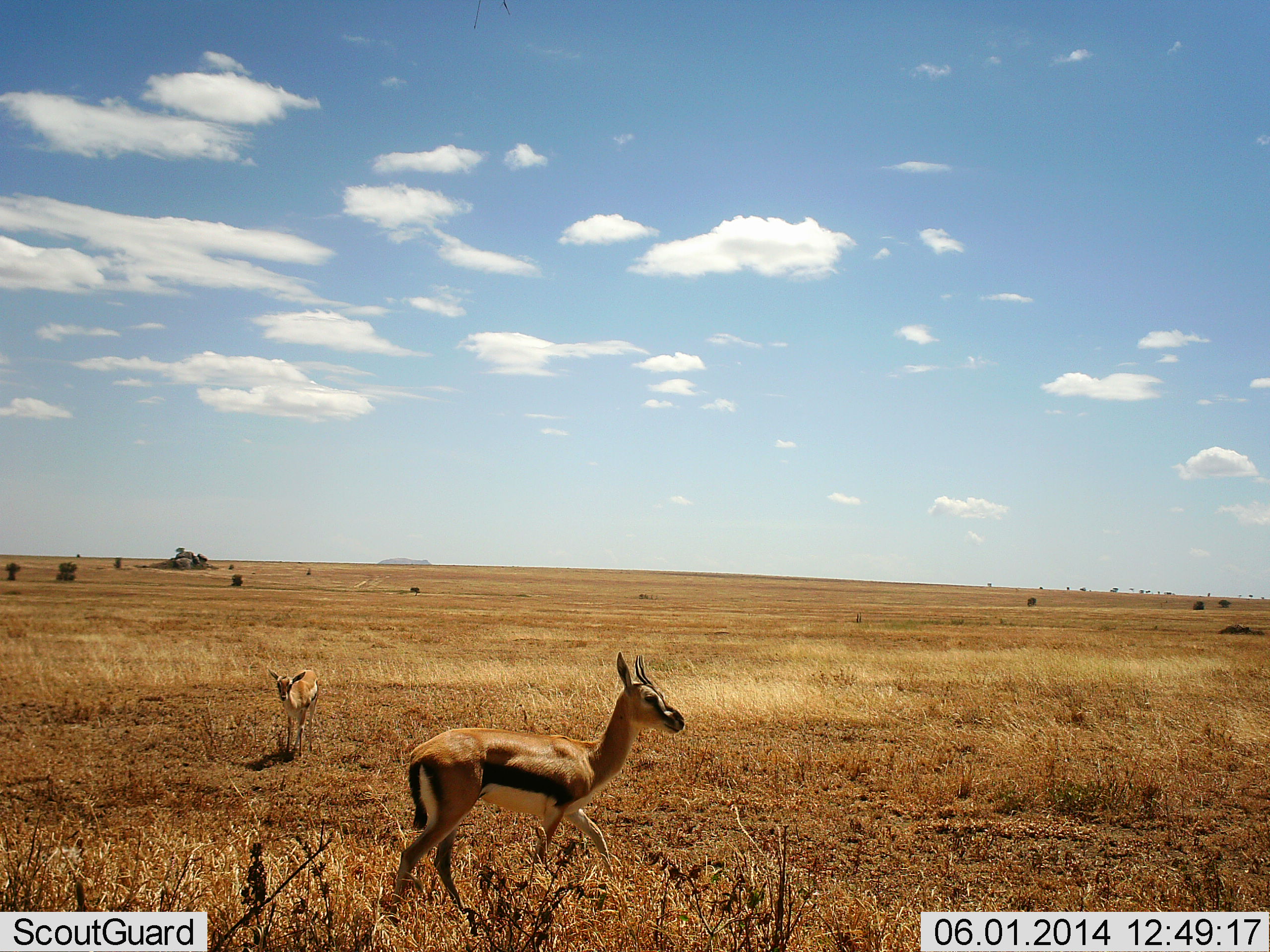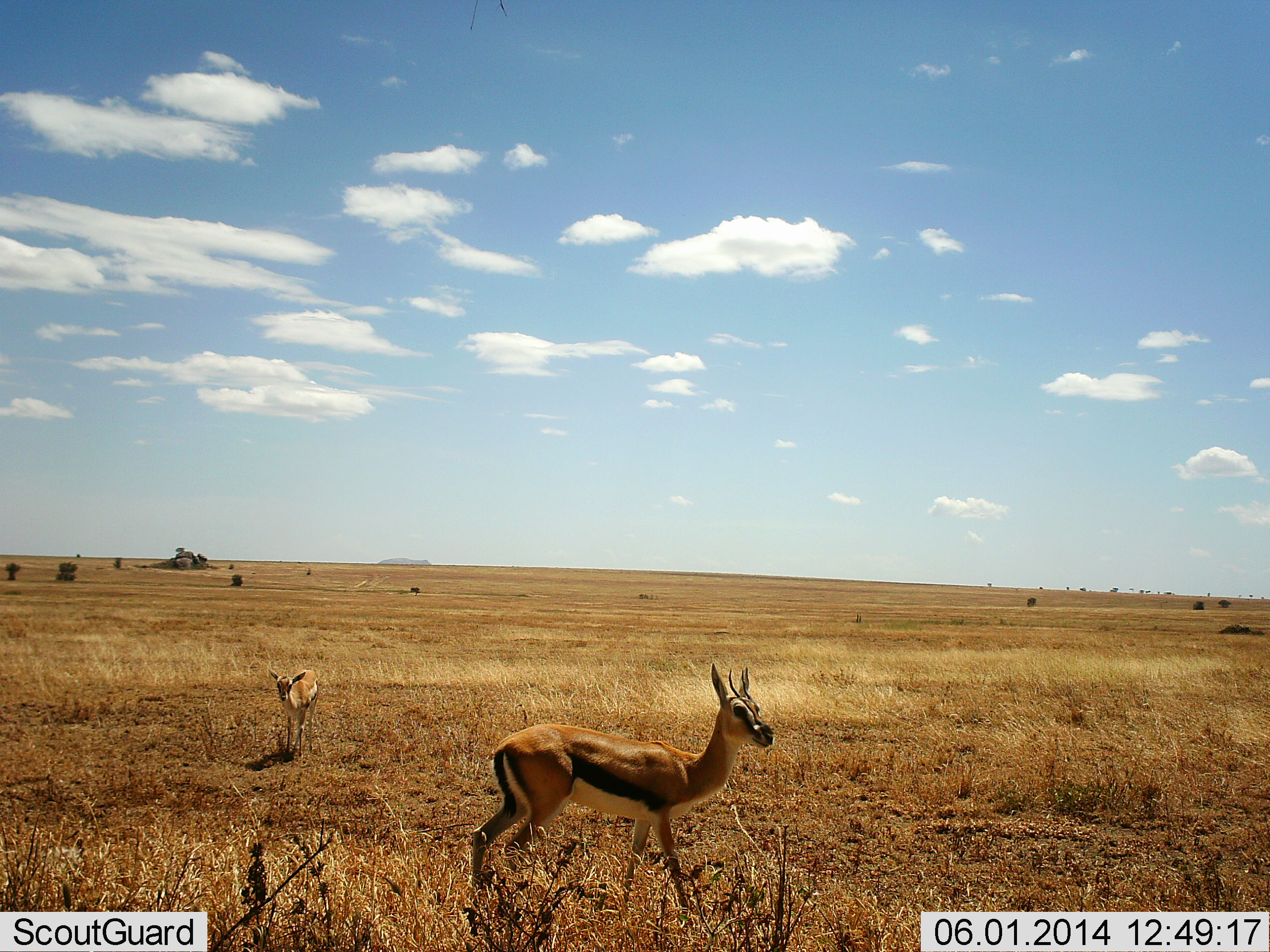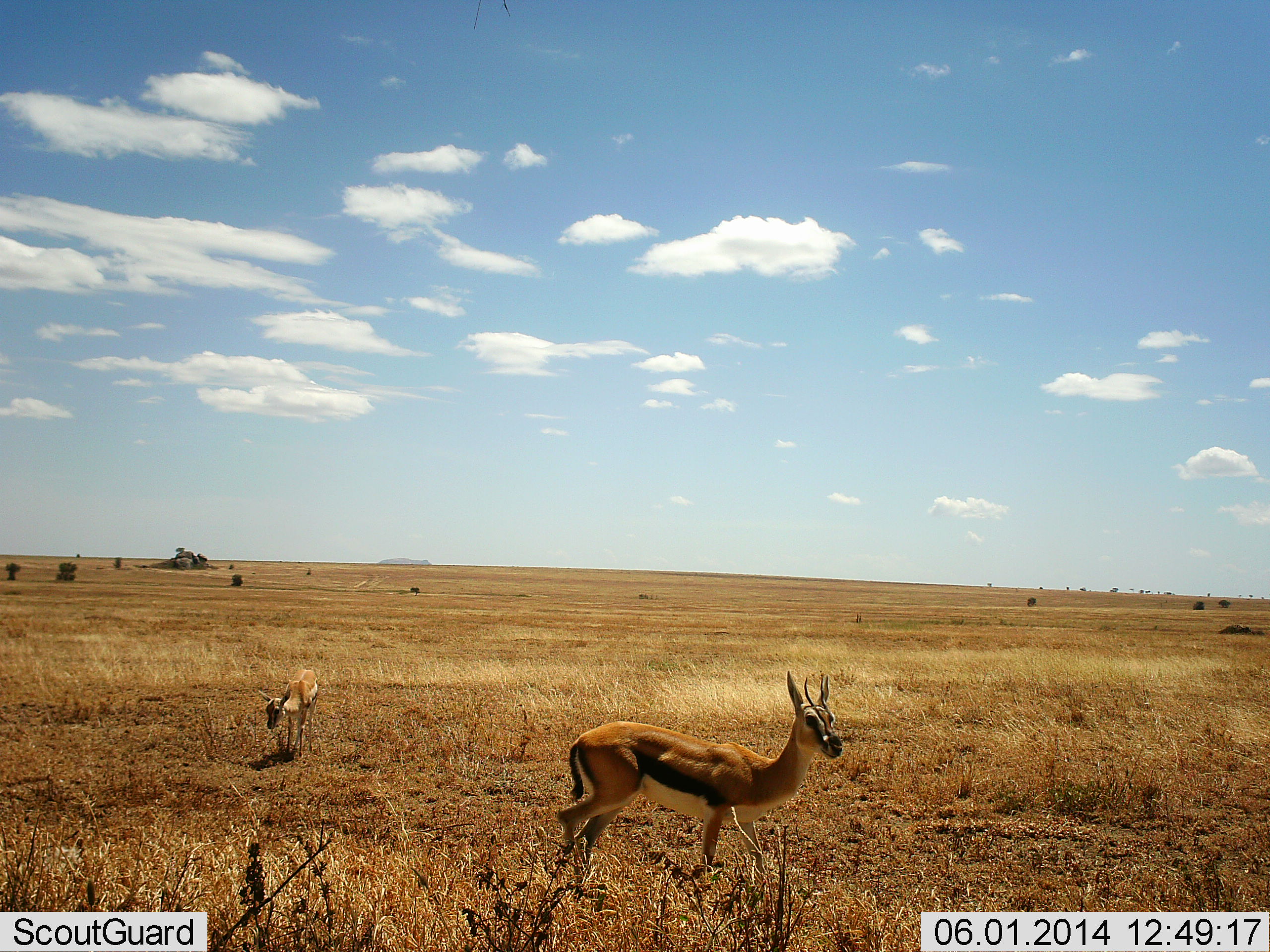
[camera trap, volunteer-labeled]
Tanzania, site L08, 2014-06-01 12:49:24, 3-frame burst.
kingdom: Animalia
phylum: Chordata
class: Mammalia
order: Artiodactyla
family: Bovidae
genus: Eudorcas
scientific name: Eudorcas thomsonii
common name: thomson's gazelle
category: gazellethomsons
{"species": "gazellethomsons (thomson's gazelle) (Eudorcas thomsonii)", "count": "2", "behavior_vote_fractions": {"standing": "70%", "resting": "10%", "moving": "70%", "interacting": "0%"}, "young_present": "40%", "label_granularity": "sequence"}